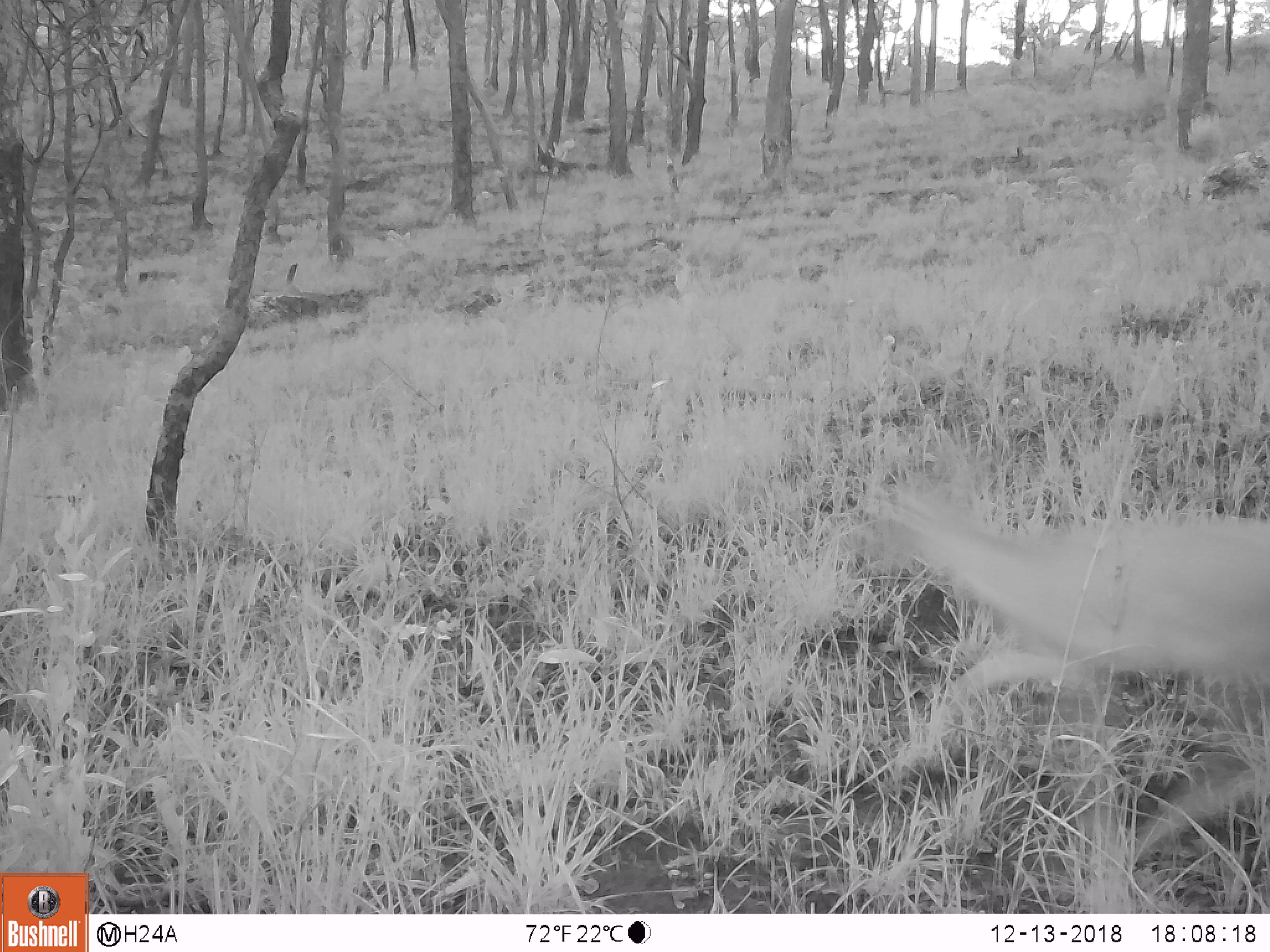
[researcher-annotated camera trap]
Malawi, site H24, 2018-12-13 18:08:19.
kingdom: Animalia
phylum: Chordata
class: Mammalia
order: Artiodactyla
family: Bovidae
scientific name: Antilopinae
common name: small antelope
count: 1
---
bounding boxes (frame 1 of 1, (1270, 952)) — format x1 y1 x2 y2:
small antelope: 865 456 1262 846